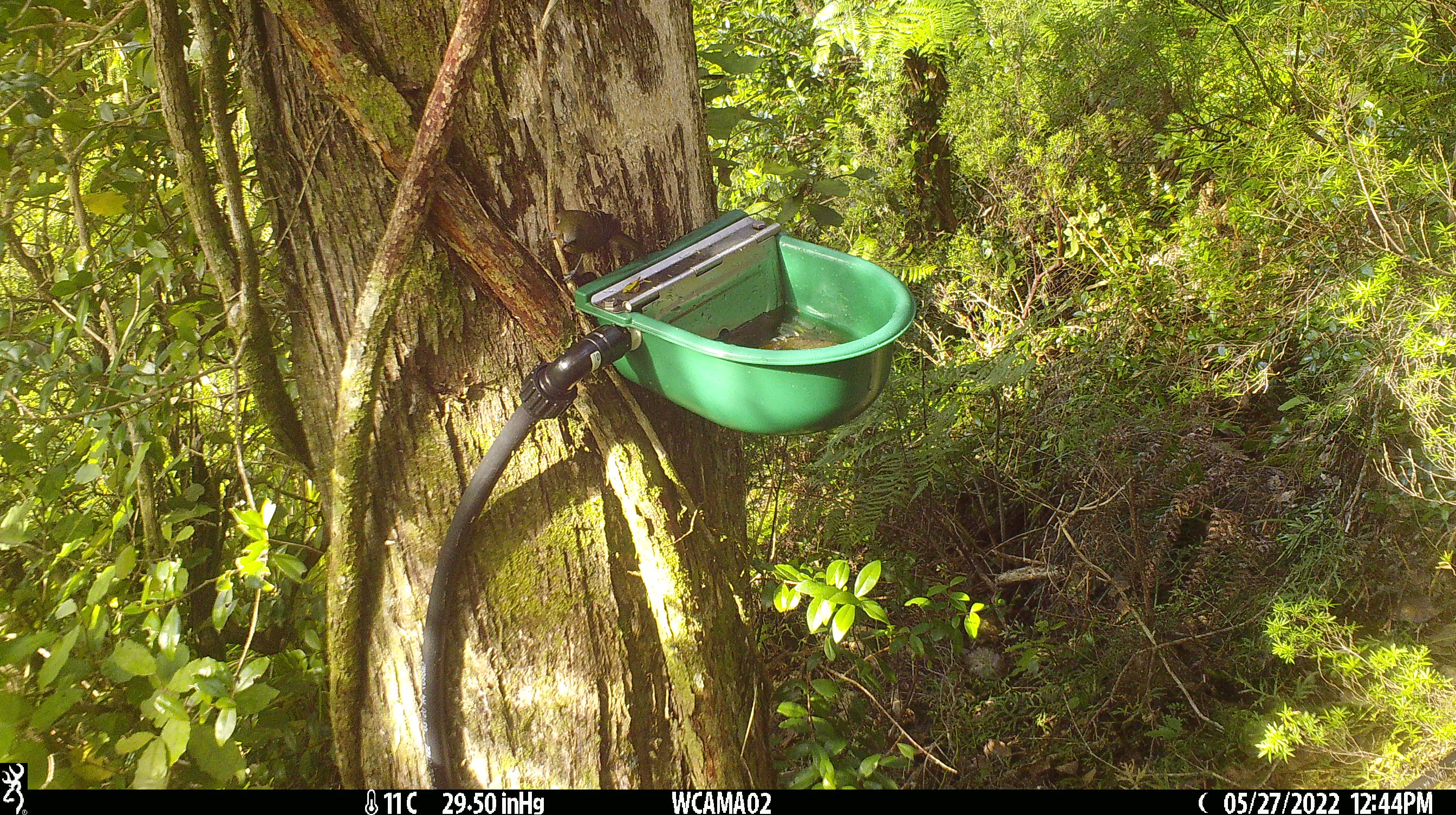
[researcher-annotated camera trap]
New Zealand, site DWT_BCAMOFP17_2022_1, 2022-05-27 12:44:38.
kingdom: Animalia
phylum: Chordata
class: Aves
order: Passeriformes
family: Meliphagidae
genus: Anthornis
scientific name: Anthornis melanura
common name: new zealand bellbird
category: bellbird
Bellbird (new zealand bellbird) (Anthornis melanura).